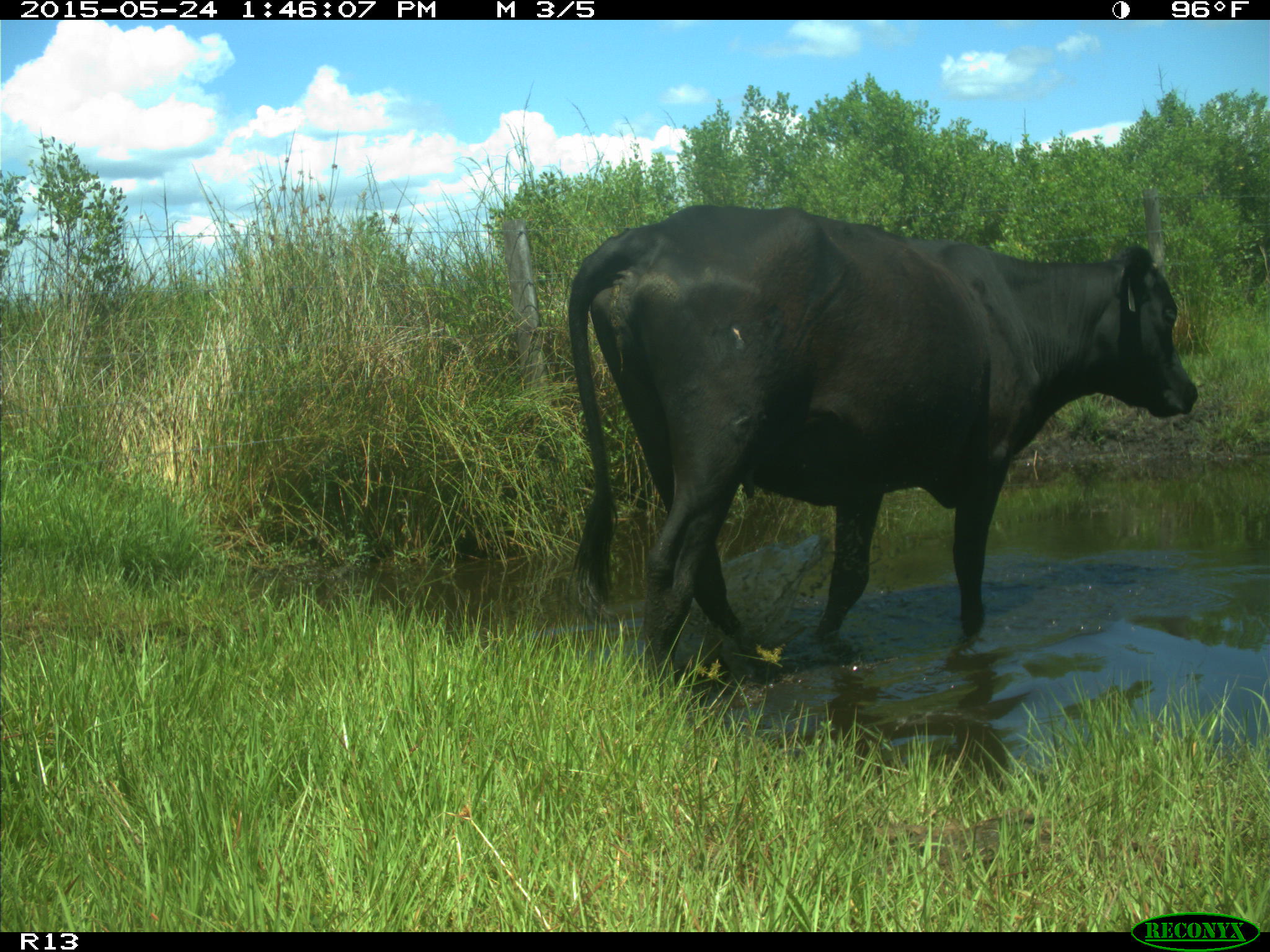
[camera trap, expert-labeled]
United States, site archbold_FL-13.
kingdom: Animalia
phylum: Chordata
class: Mammalia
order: Artiodactyla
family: Bovidae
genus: Bos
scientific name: Bos taurus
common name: domestic cow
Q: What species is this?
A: Bos taurus (domestic cow).